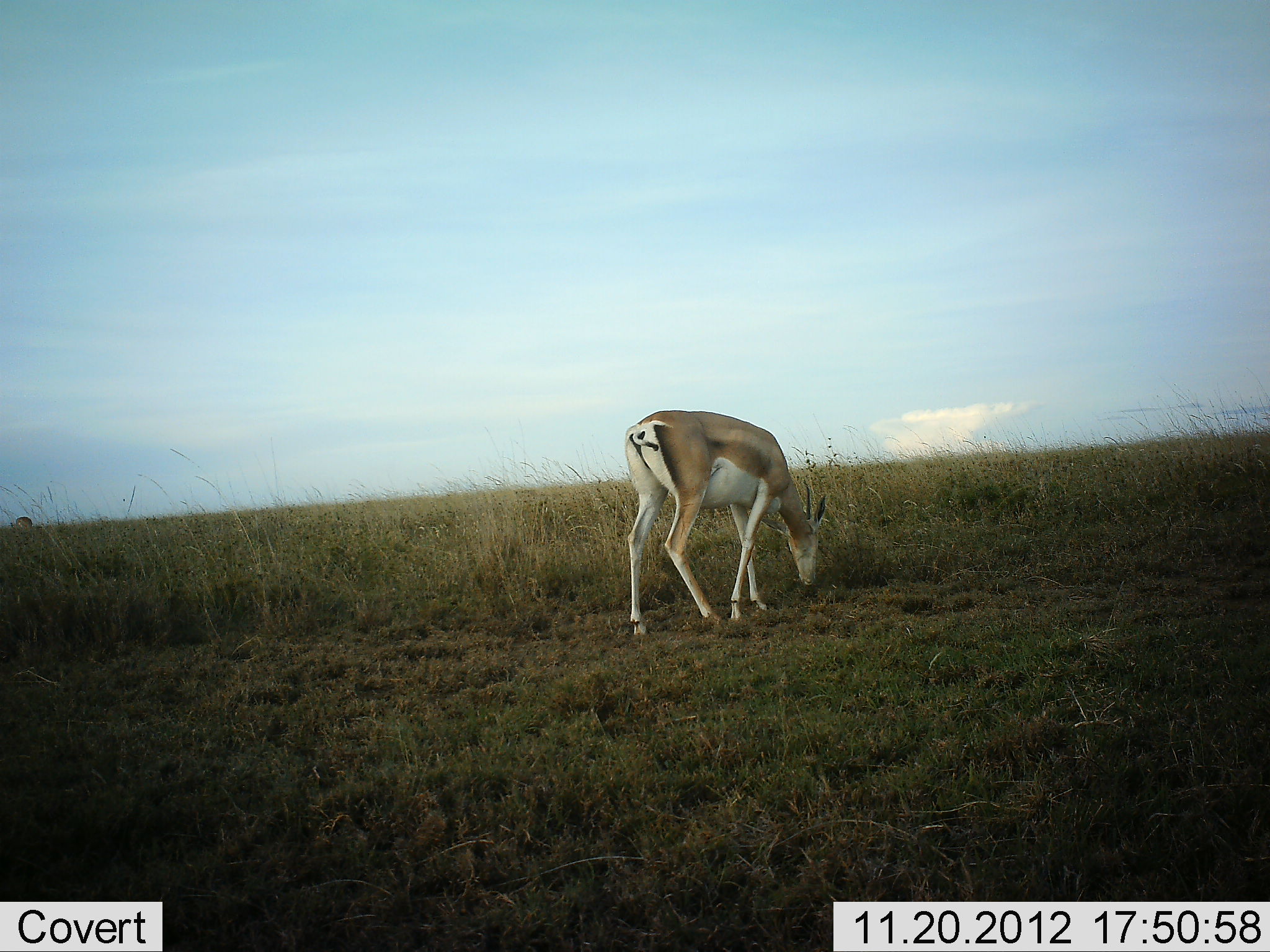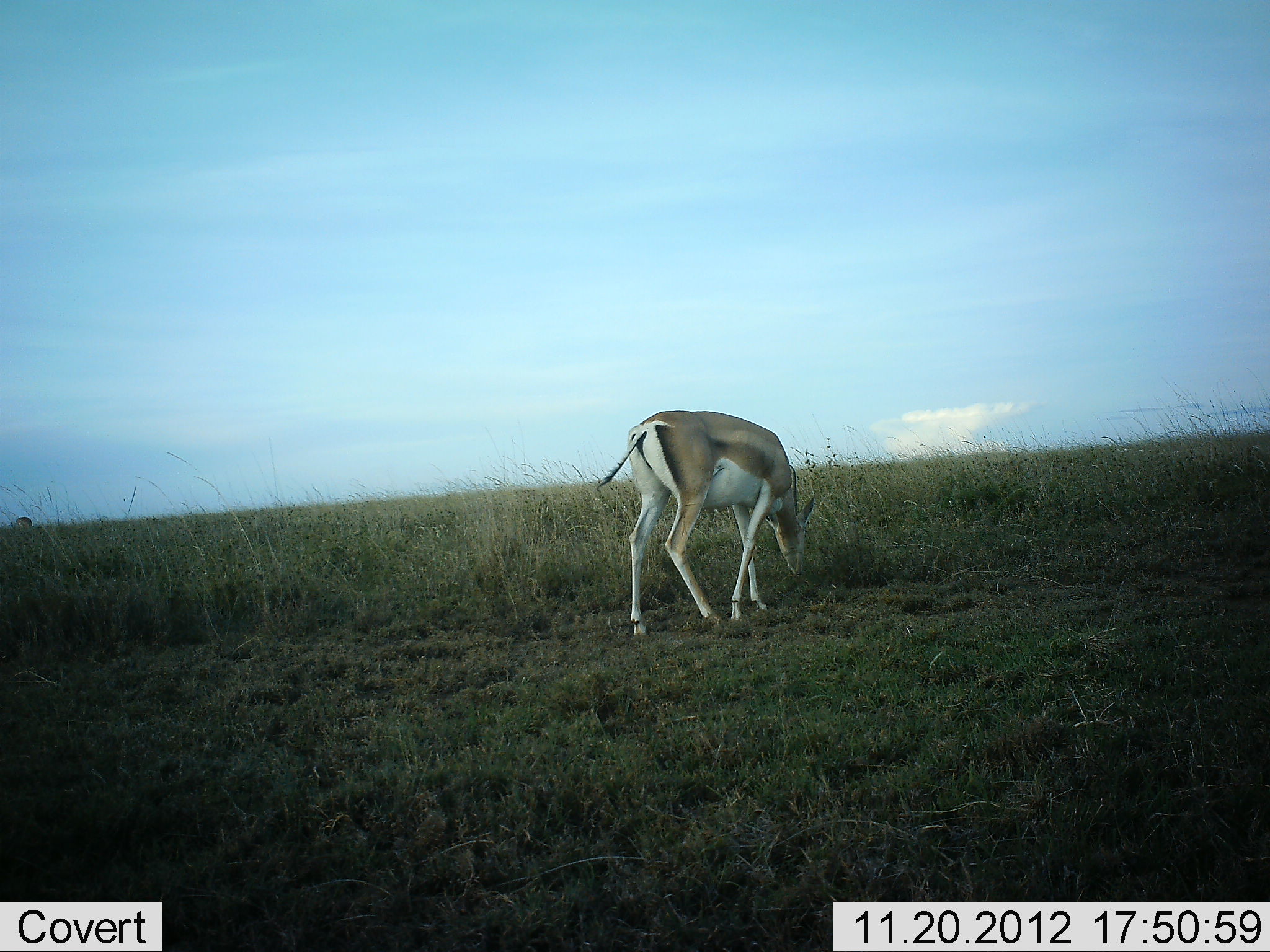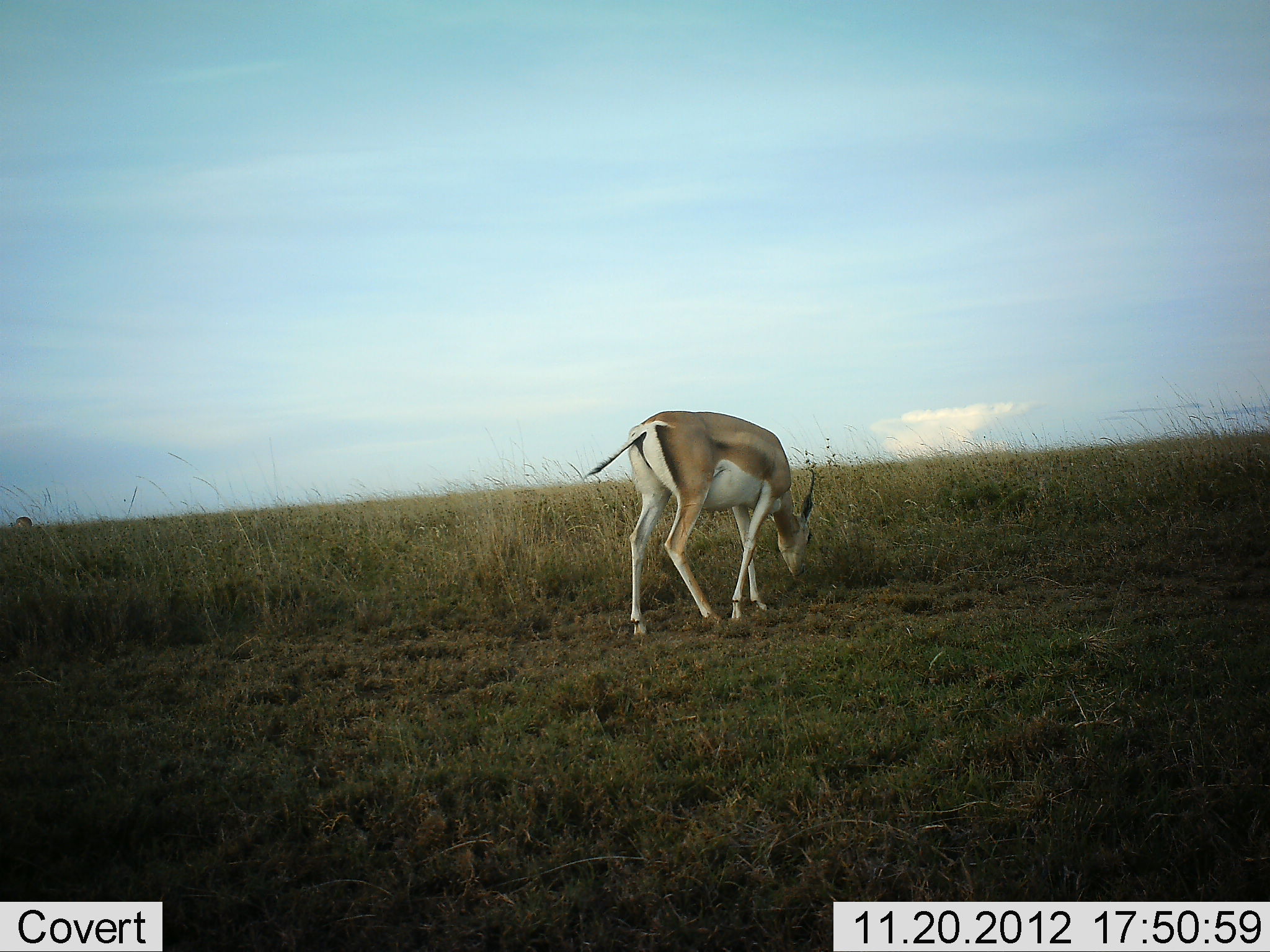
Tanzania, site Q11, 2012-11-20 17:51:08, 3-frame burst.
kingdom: Animalia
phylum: Chordata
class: Mammalia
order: Artiodactyla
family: Bovidae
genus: Nanger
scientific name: Nanger granti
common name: grant's gazelle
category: gazellegrants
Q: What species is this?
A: Gazellegrants (grant's gazelle) (Nanger granti).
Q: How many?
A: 1.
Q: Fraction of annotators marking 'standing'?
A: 60%.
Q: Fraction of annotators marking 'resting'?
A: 0%.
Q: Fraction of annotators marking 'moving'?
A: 0%.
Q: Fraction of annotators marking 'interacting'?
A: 0%.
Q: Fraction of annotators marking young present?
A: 0%.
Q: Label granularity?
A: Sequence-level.